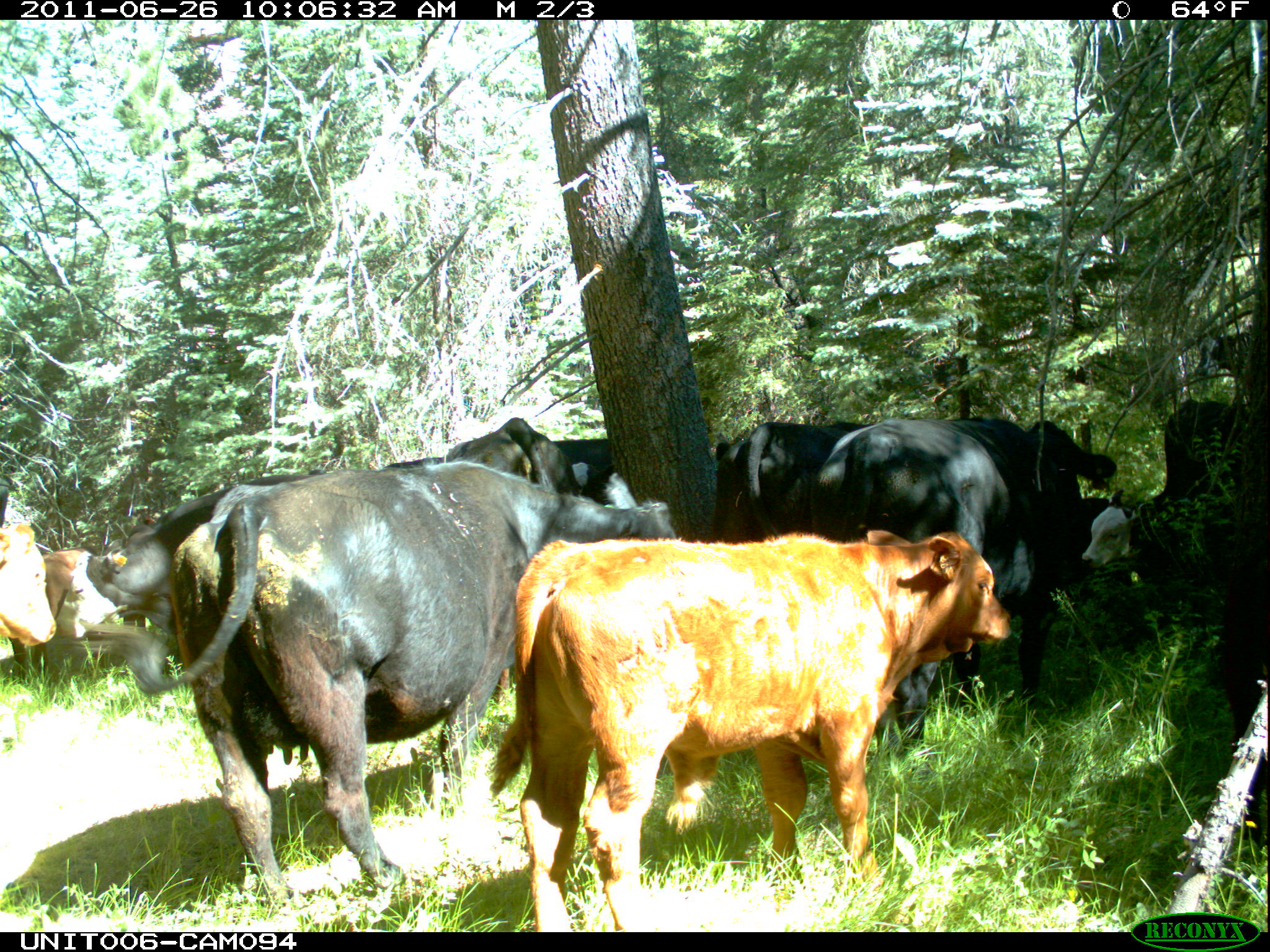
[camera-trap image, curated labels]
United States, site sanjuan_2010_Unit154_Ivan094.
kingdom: Animalia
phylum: Chordata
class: Mammalia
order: Artiodactyla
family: Bovidae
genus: Bos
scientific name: Bos taurus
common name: domestic cow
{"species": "Bos taurus (domestic cow)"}